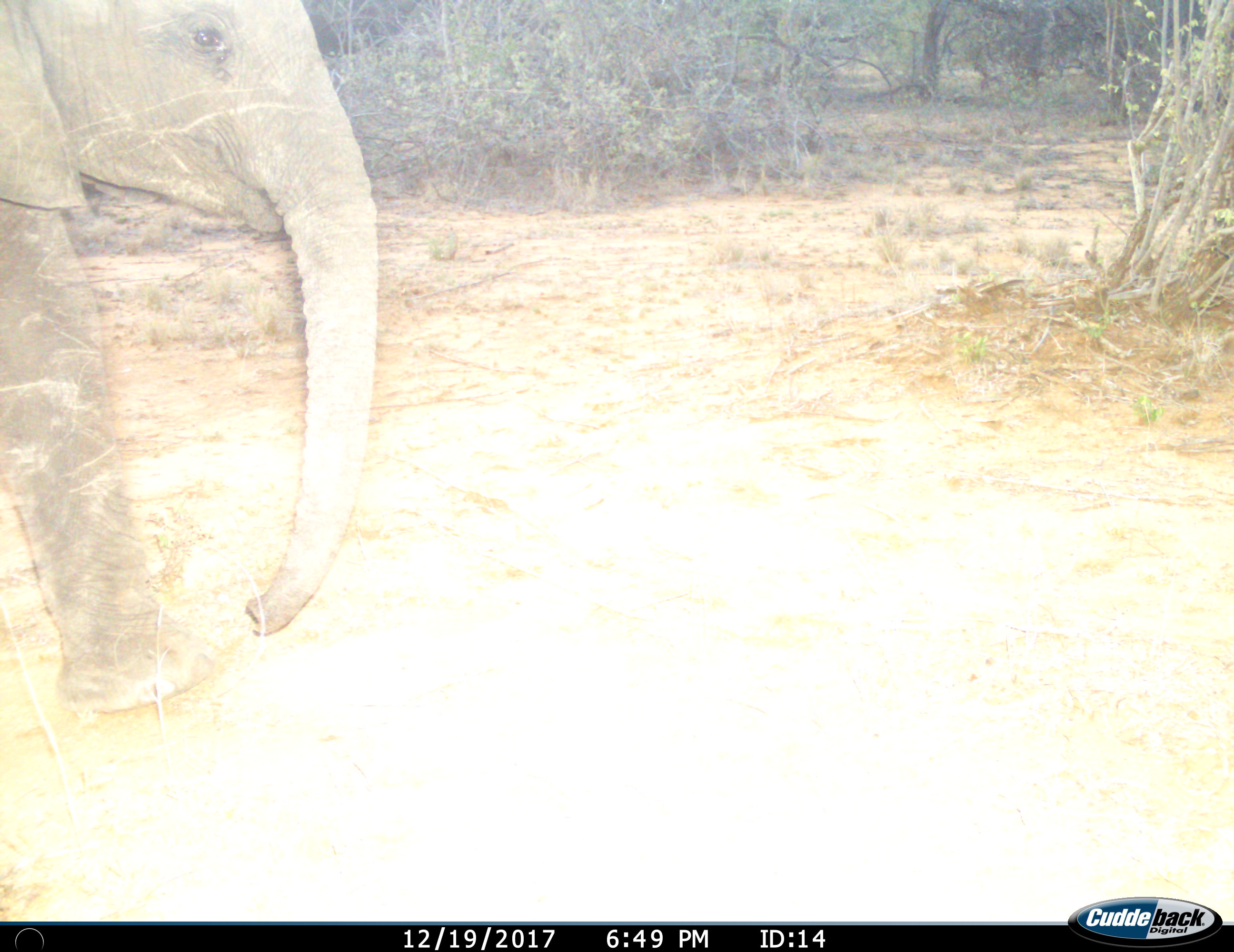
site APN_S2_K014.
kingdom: Animalia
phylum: Chordata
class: Mammalia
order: Proboscidea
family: Elephantidae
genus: Loxodonta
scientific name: Loxodonta africana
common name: african bush elephant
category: elephant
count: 1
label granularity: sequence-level